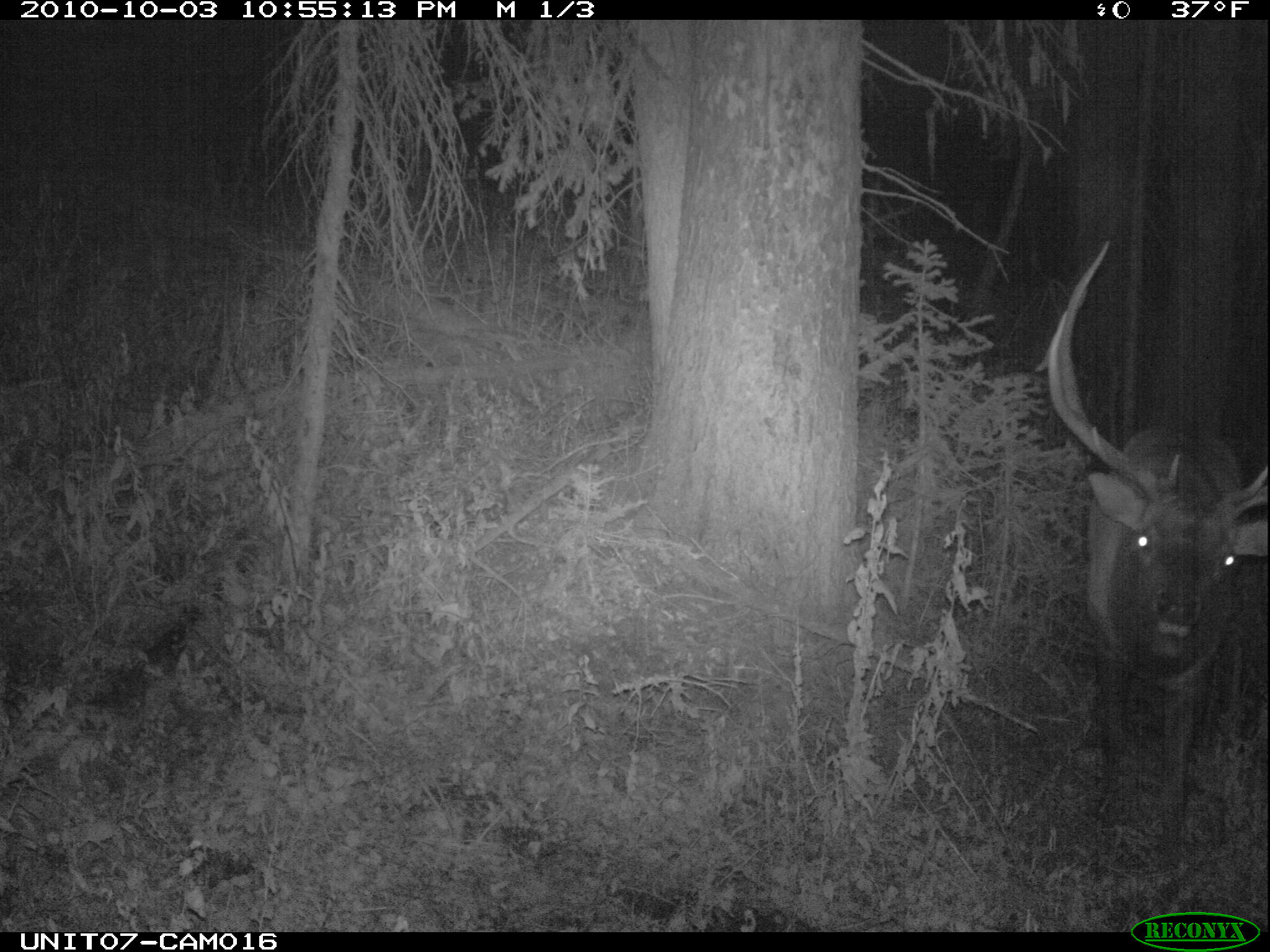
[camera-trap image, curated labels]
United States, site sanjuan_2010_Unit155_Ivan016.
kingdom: Animalia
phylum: Chordata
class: Mammalia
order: Artiodactyla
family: Cervidae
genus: Cervus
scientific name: Cervus elaphus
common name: red deer